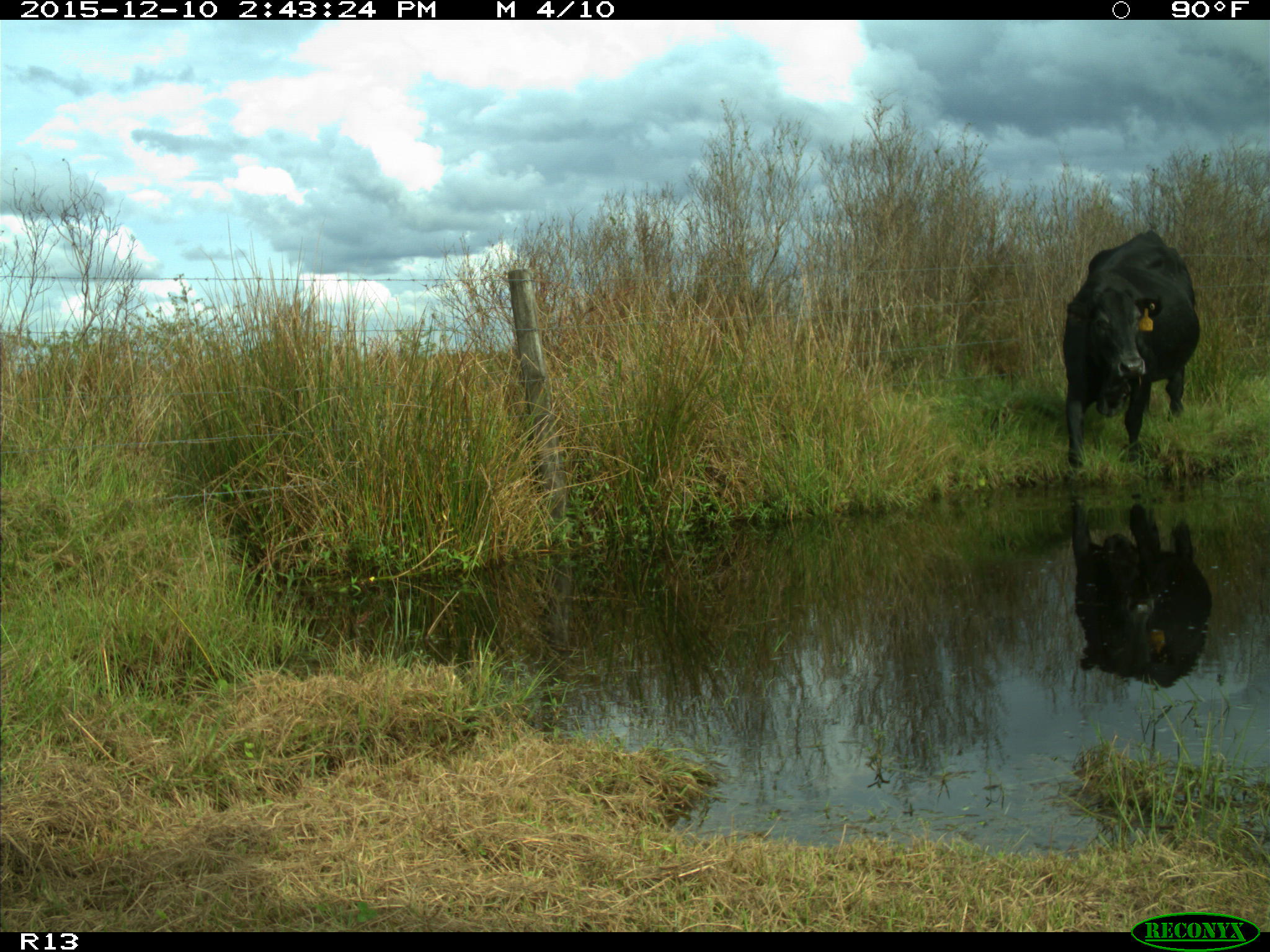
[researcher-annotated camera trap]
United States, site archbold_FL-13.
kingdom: Animalia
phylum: Chordata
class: Mammalia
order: Artiodactyla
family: Bovidae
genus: Bos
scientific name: Bos taurus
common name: domestic cow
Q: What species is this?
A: Bos taurus (domestic cow).